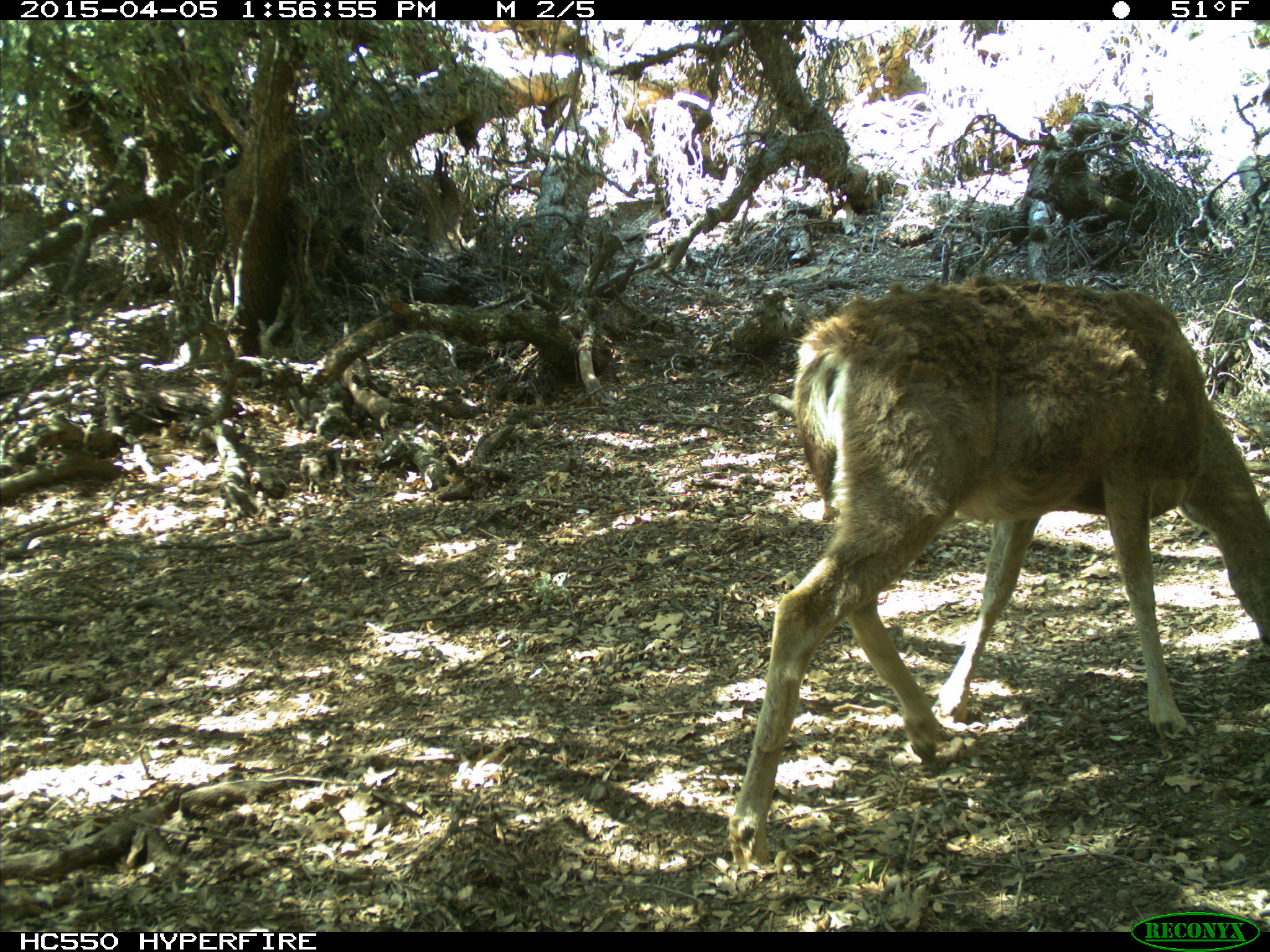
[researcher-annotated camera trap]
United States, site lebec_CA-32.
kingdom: Animalia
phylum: Chordata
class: Mammalia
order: Artiodactyla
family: Cervidae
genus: Odocoileus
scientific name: Odocoileus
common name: deer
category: unidentified deer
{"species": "unidentified deer (deer) (Odocoileus)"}